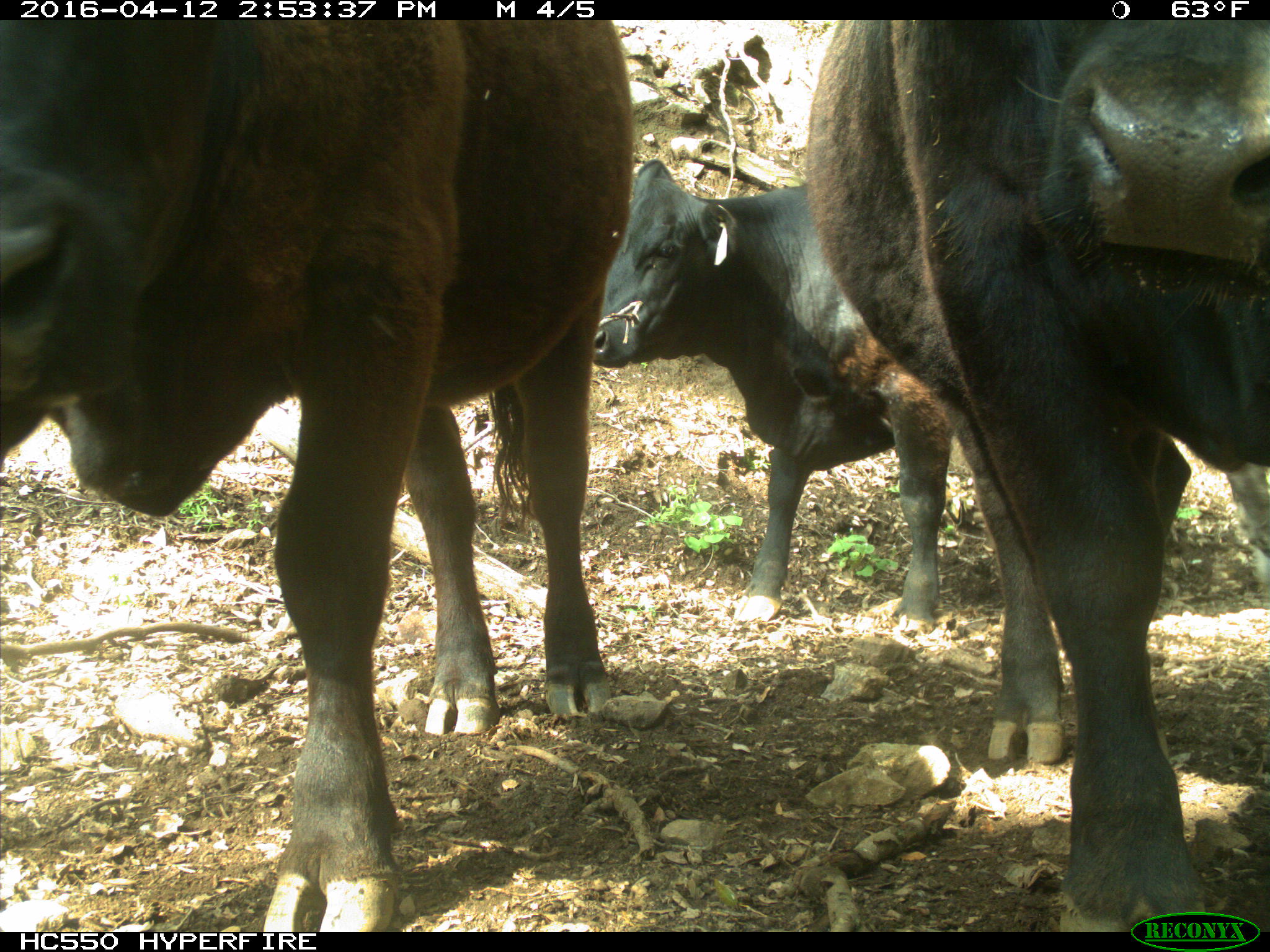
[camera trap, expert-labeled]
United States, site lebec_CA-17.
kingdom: Animalia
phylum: Chordata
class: Mammalia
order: Artiodactyla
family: Bovidae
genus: Bos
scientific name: Bos taurus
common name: domestic cow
Bos taurus (domestic cow).